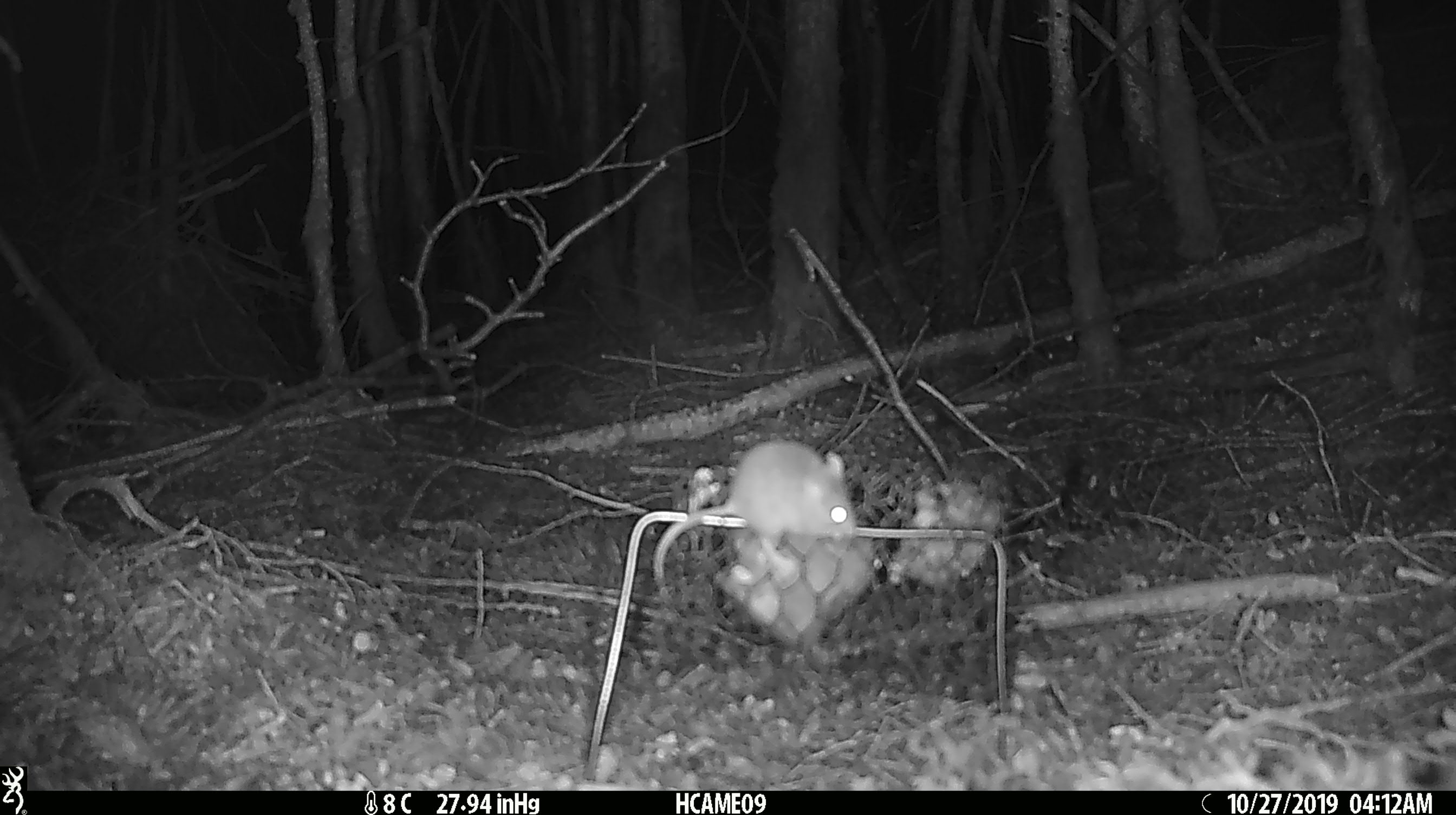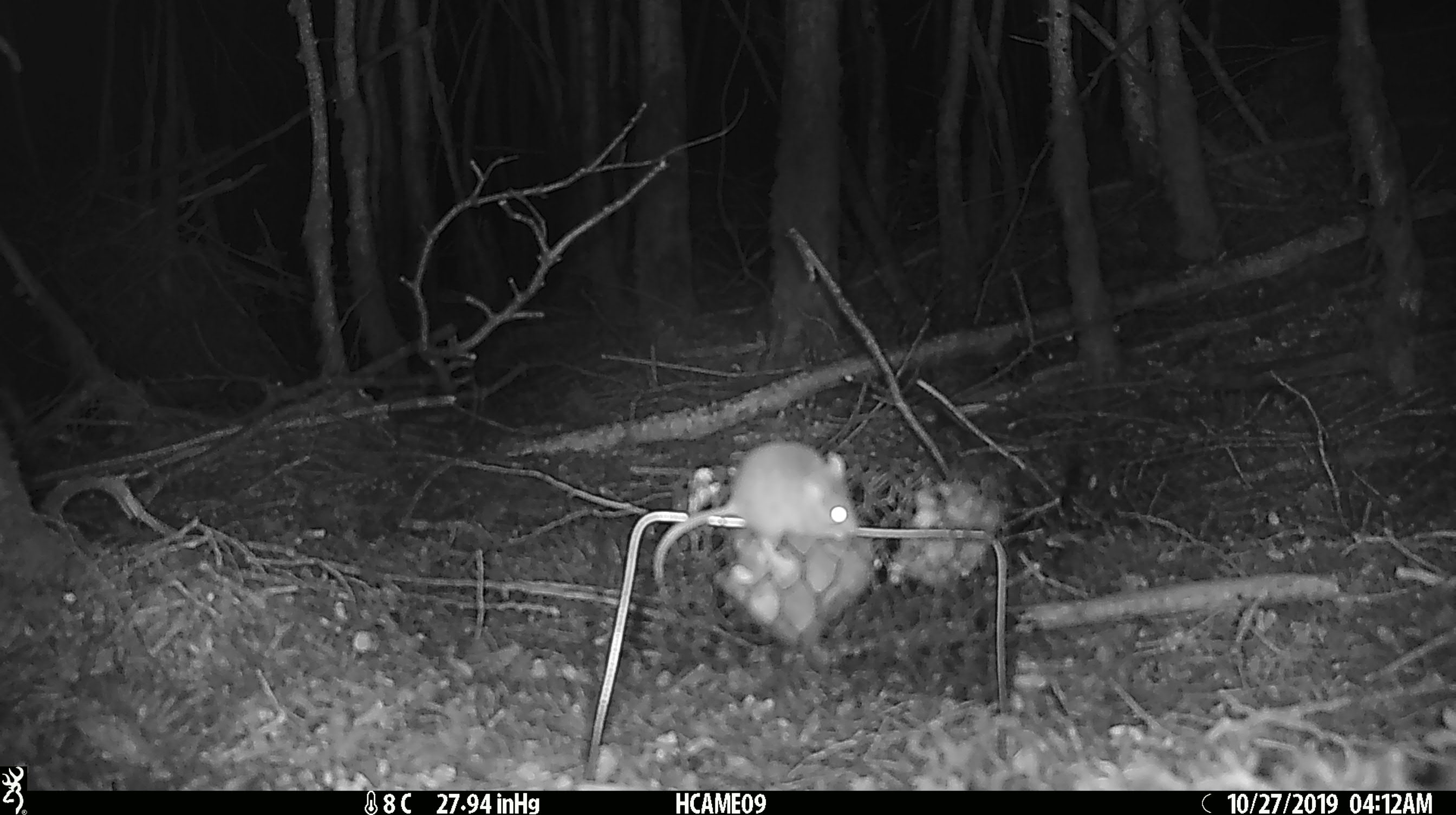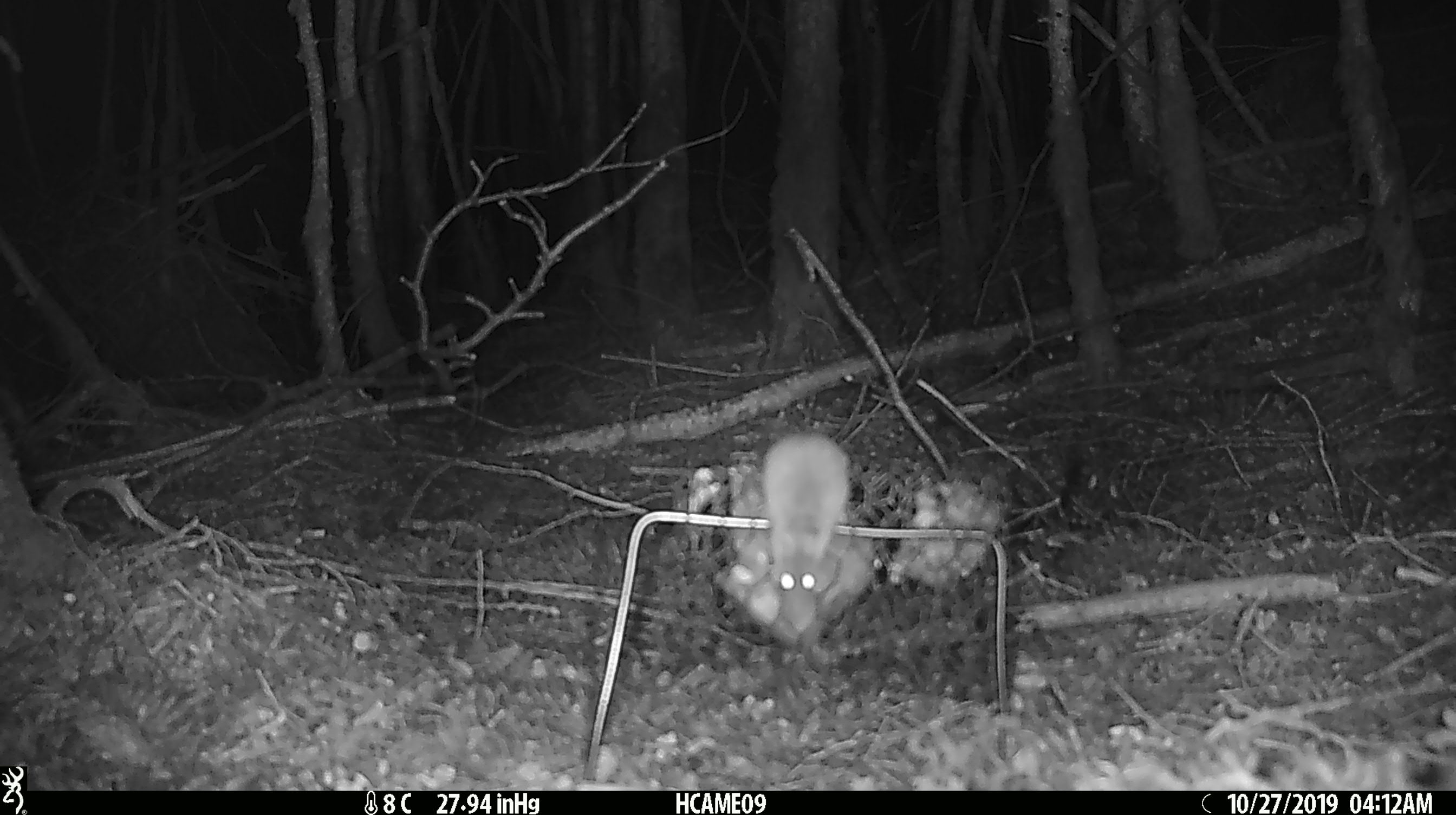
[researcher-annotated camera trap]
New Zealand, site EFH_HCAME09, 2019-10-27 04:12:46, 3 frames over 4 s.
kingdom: Animalia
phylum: Chordata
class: Mammalia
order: Rodentia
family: Muridae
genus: Mus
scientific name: Mus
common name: mouse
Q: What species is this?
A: Mouse (Mus).